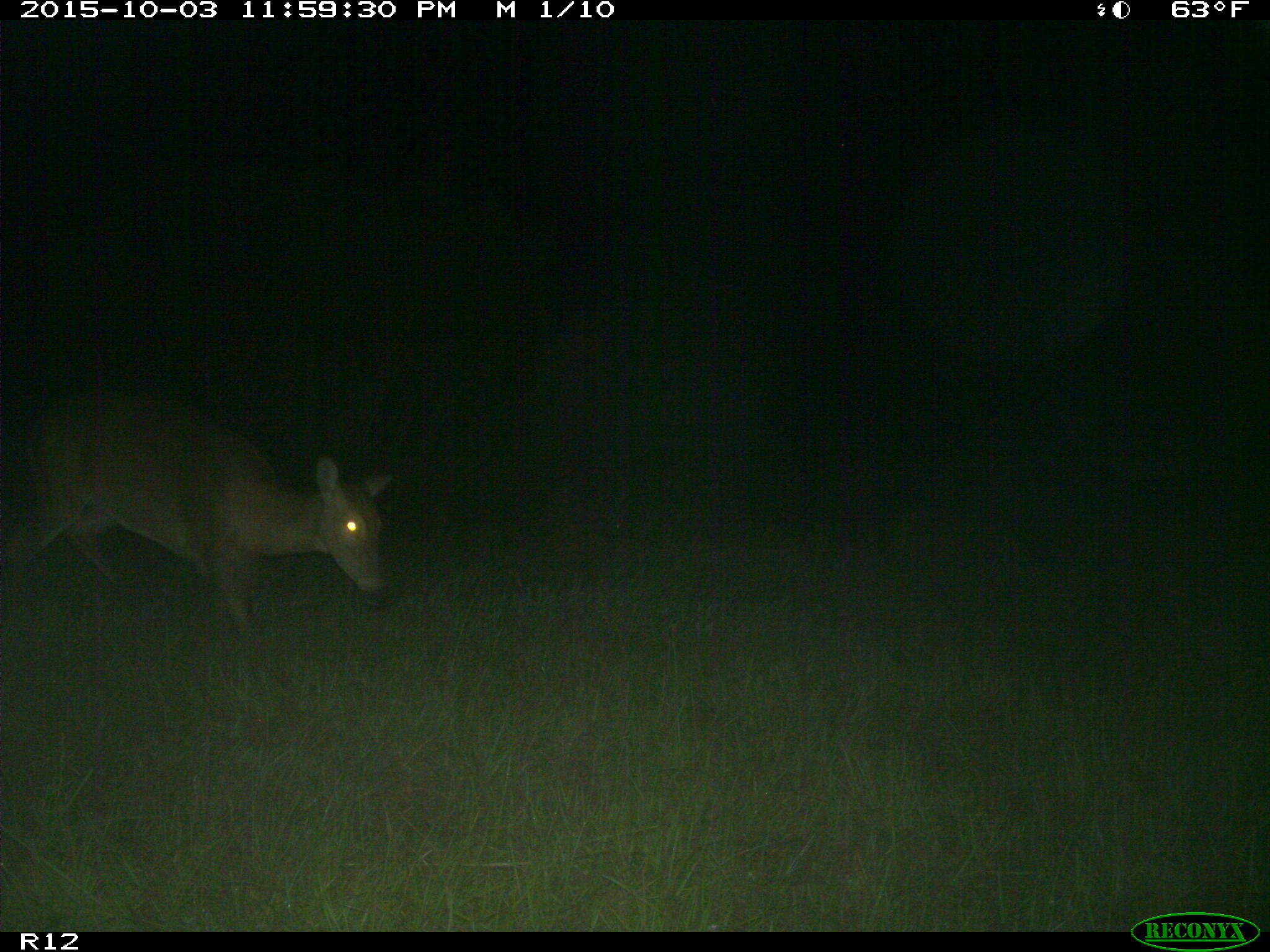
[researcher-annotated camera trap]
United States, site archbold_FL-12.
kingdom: Animalia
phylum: Chordata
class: Mammalia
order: Artiodactyla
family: Cervidae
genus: Odocoileus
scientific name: Odocoileus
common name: deer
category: unidentified deer